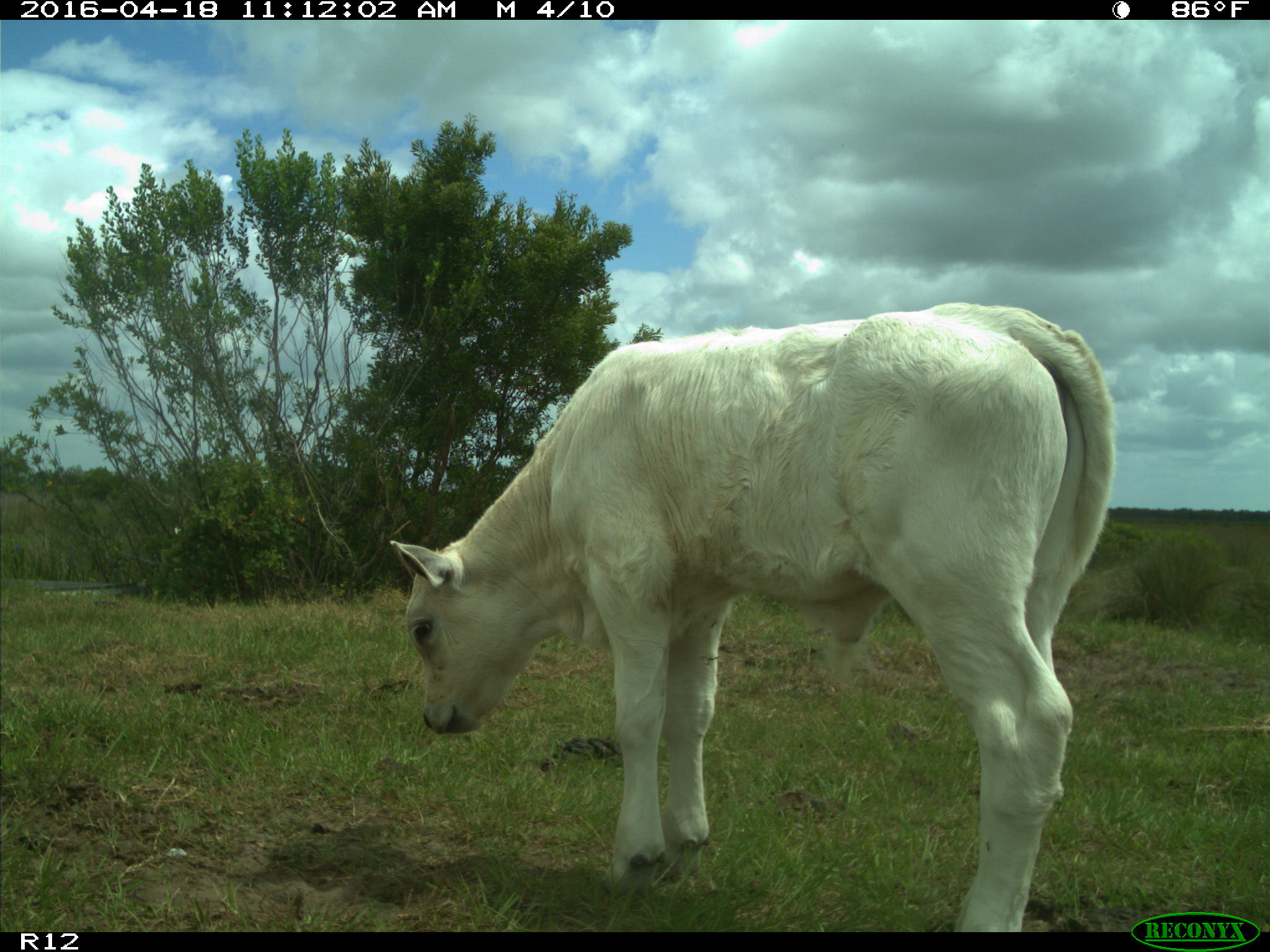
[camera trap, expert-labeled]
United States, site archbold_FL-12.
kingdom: Animalia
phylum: Chordata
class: Mammalia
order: Artiodactyla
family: Bovidae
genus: Bos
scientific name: Bos taurus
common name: domestic cow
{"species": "Bos taurus (domestic cow)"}